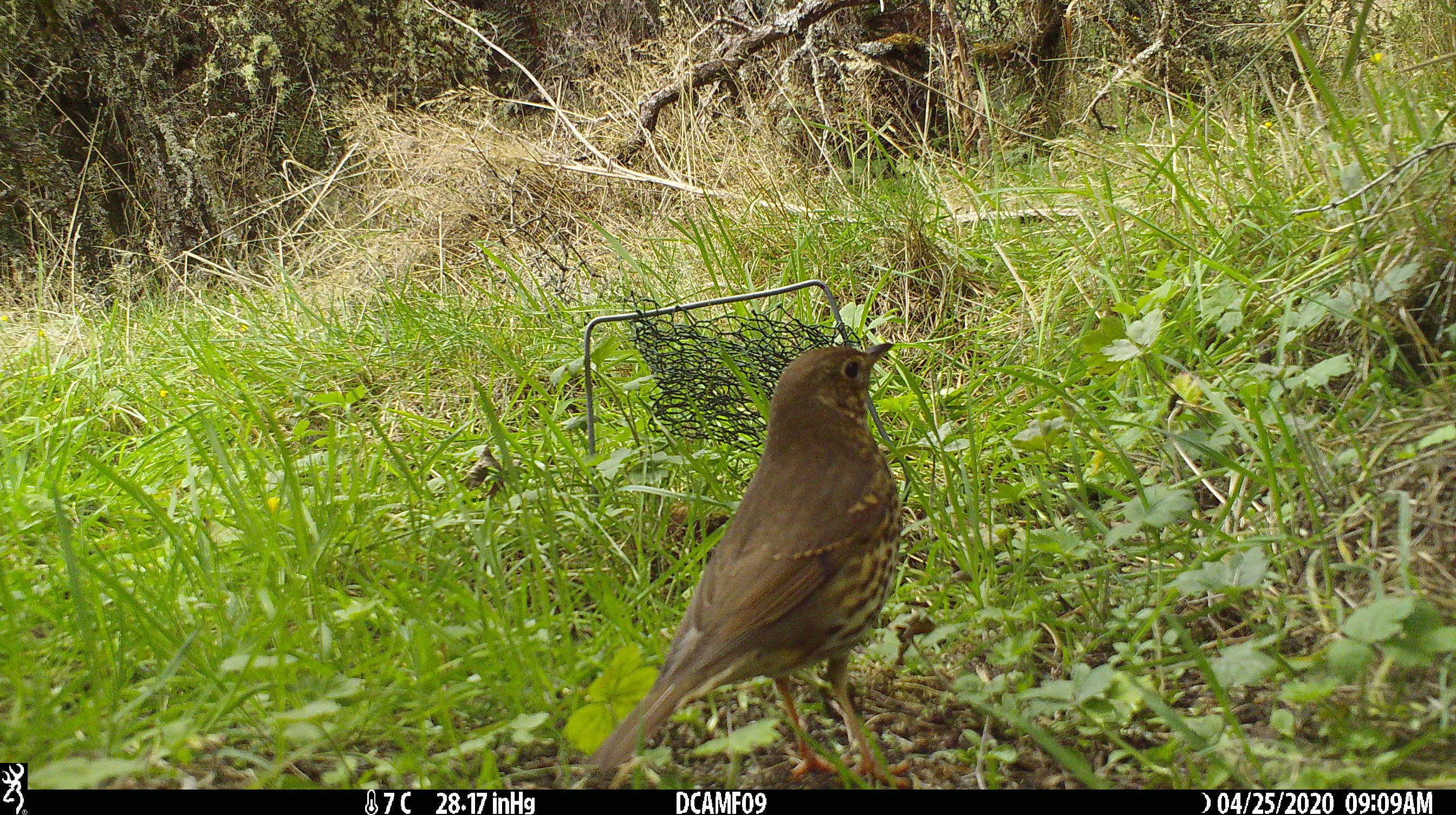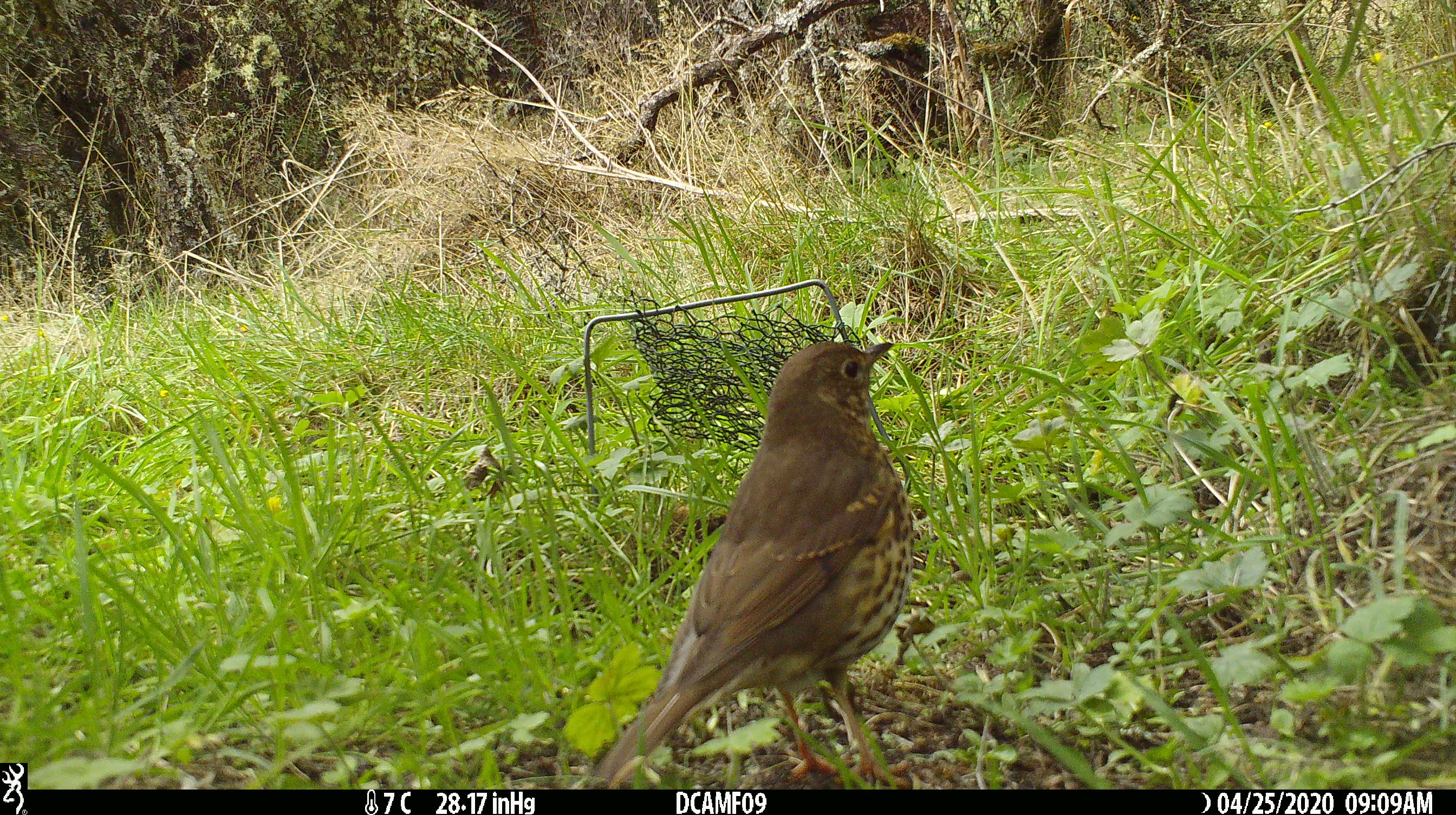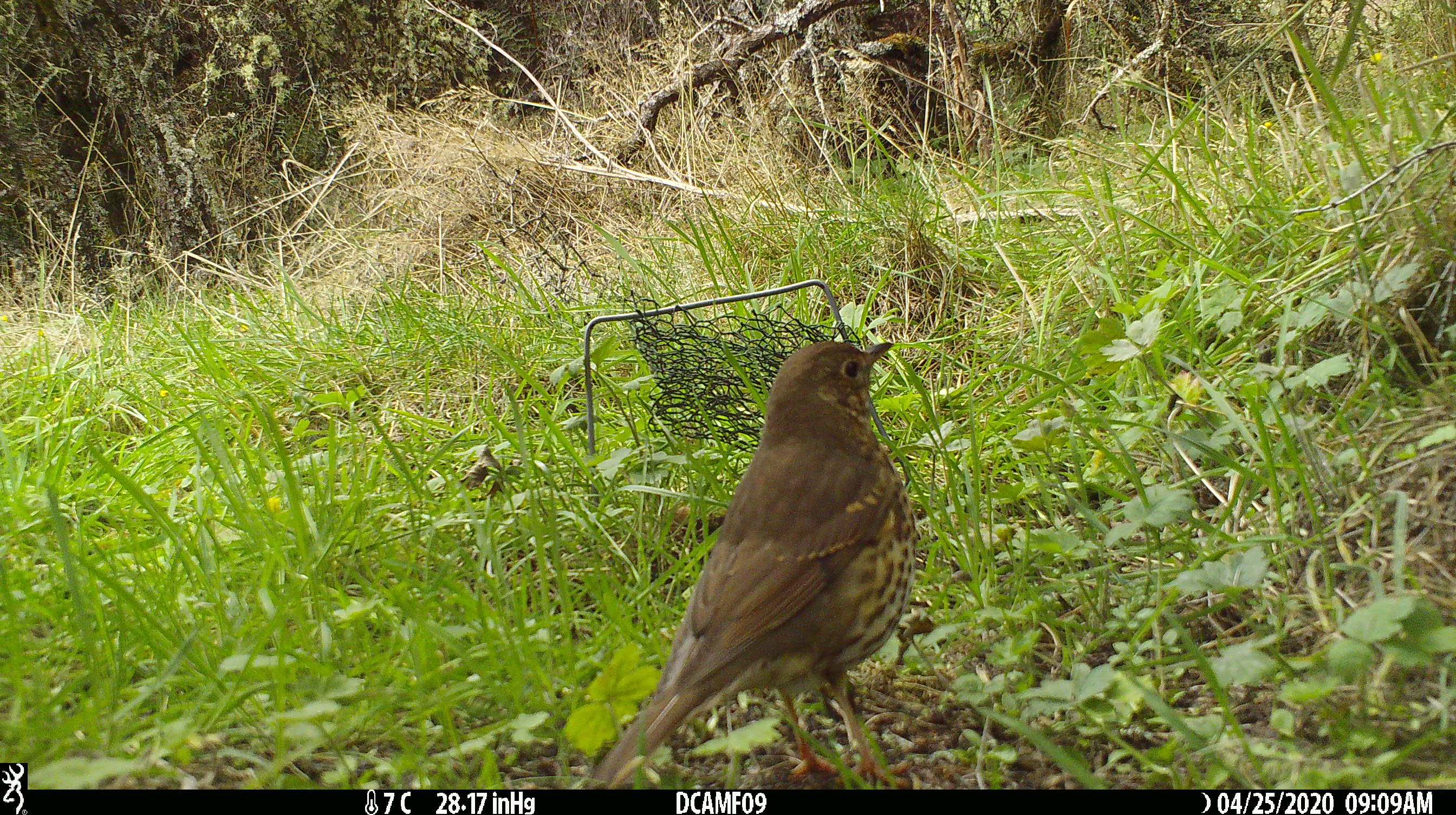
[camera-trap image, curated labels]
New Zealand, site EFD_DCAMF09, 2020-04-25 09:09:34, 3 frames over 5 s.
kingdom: Animalia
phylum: Chordata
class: Aves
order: Passeriformes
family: Turdidae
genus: Turdus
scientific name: Turdus philomelos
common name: song thrush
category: thrush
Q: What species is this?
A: Thrush (song thrush) (Turdus philomelos).